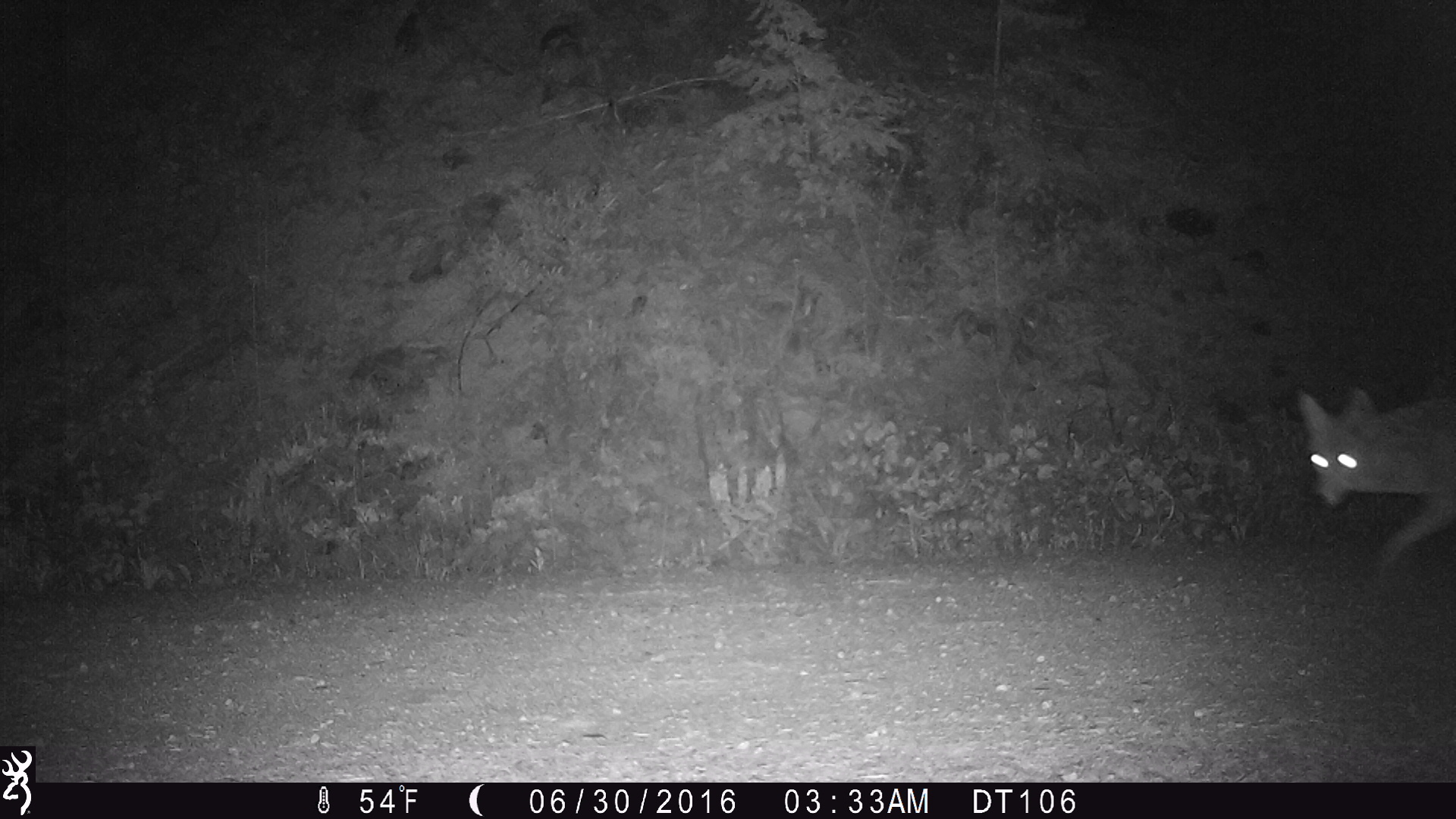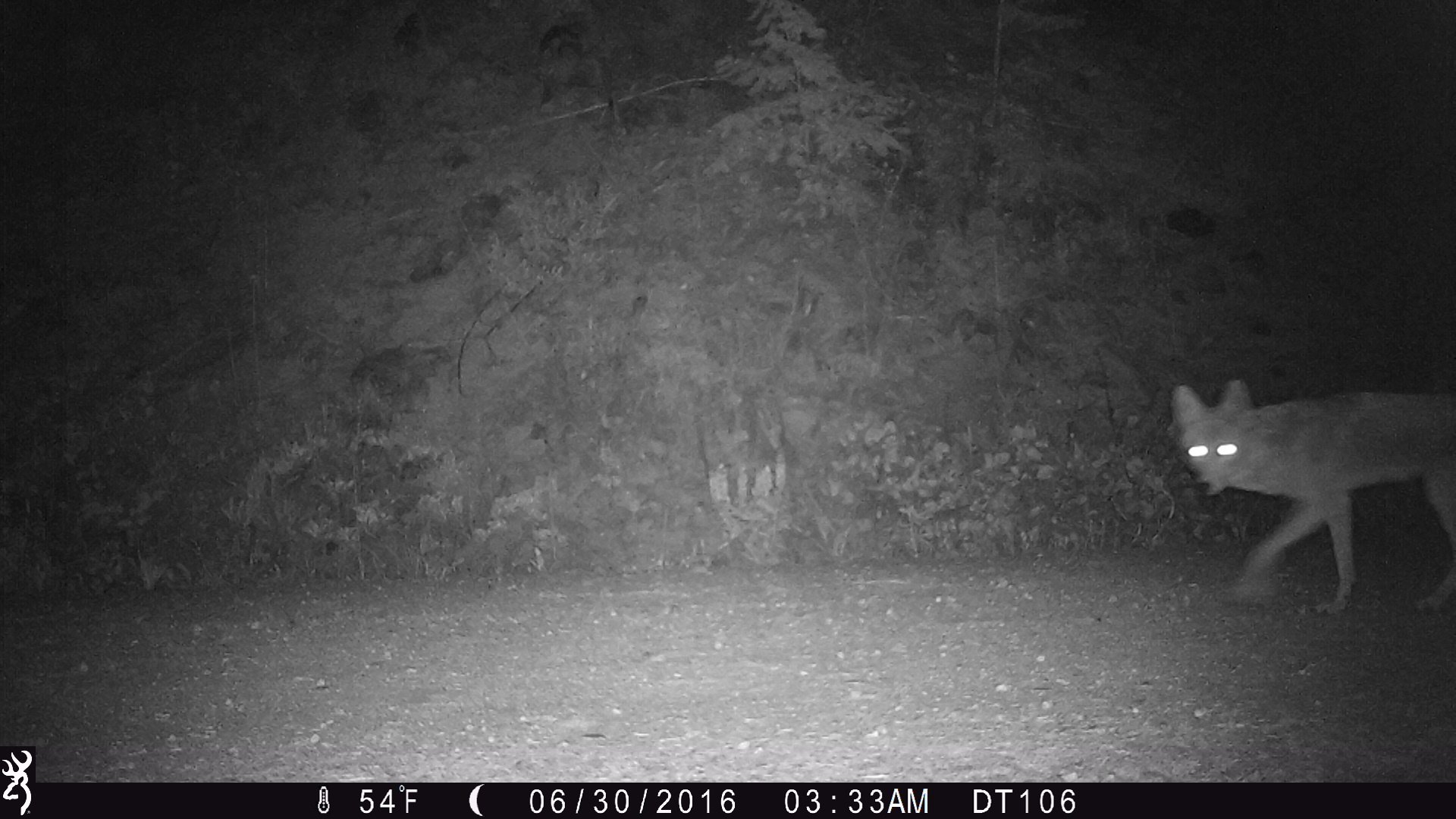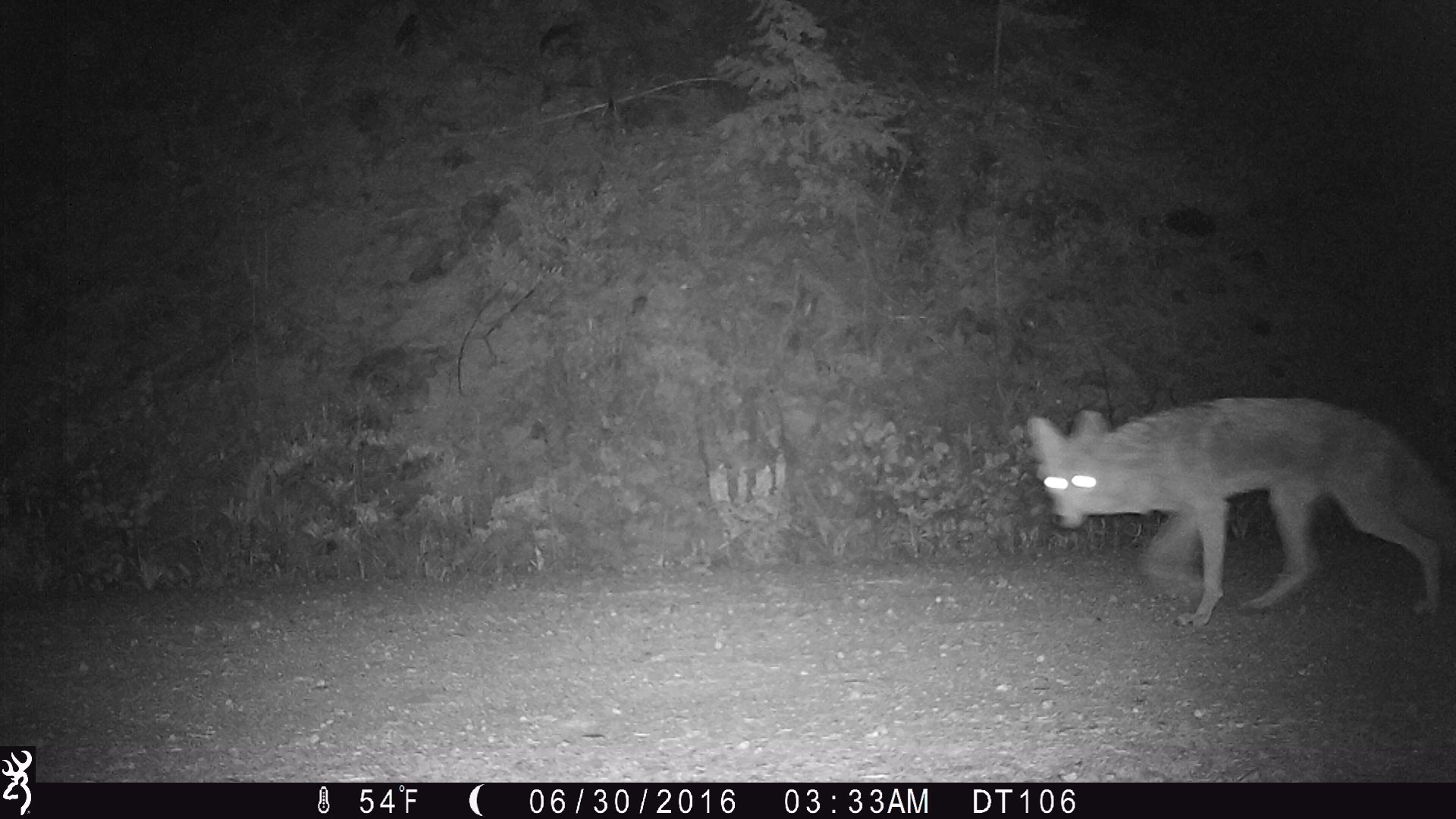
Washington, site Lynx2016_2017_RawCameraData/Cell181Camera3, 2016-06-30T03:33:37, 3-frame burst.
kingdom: Animalia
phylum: Chordata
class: Mammalia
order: Carnivora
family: Canidae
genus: Canis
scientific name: Canis latrans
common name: coyote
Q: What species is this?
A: Canis latrans (coyote).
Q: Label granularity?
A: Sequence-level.